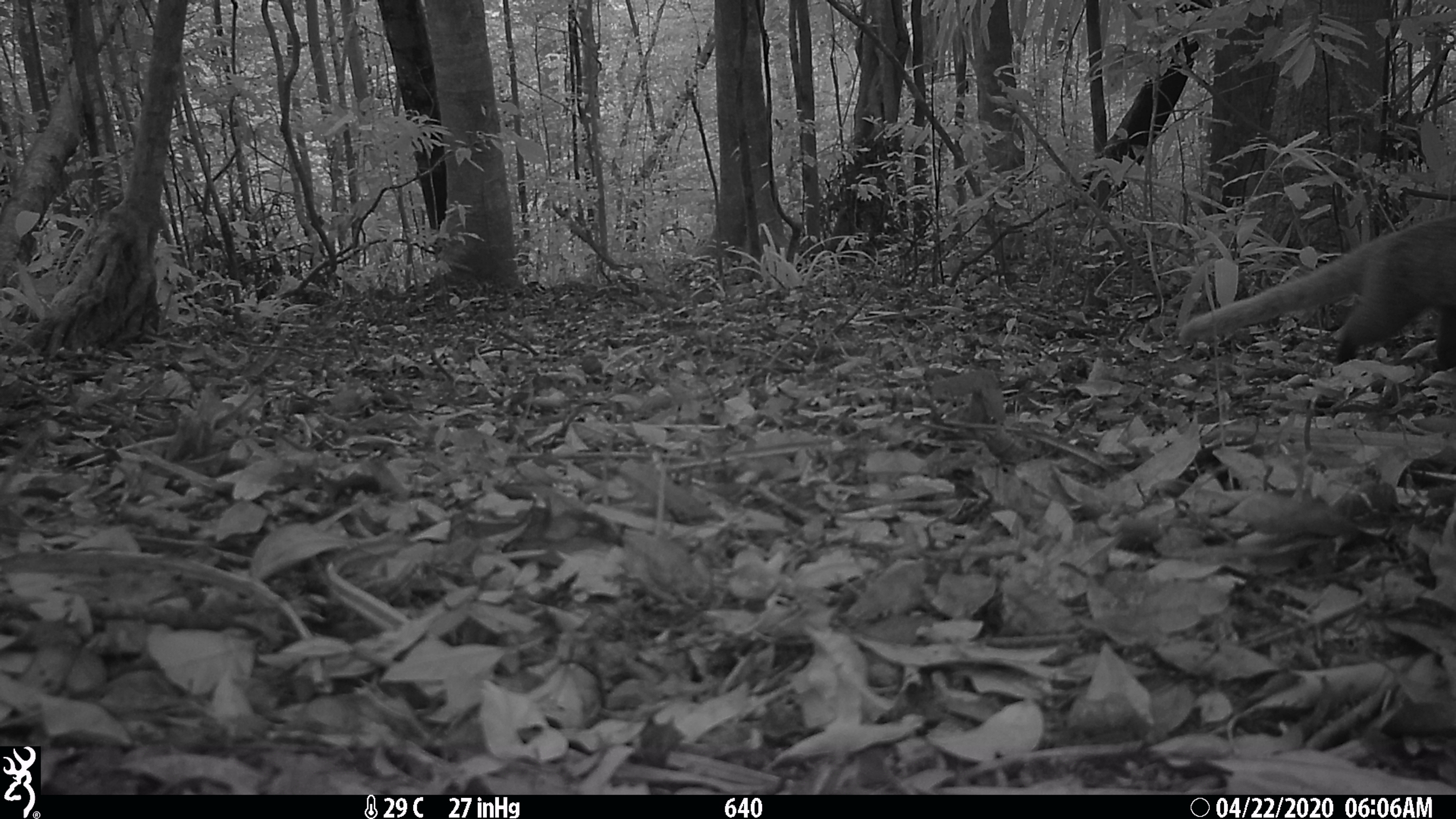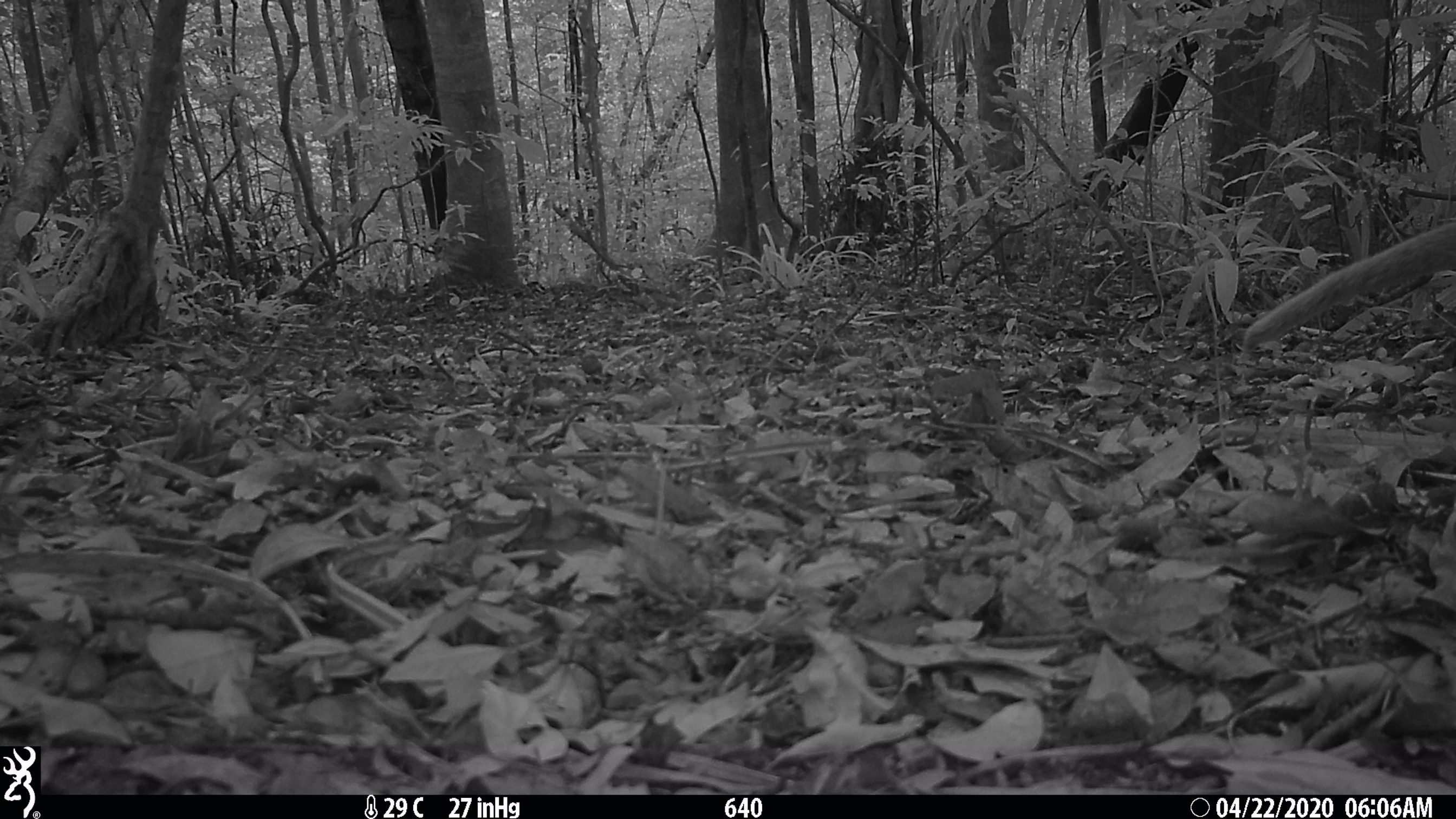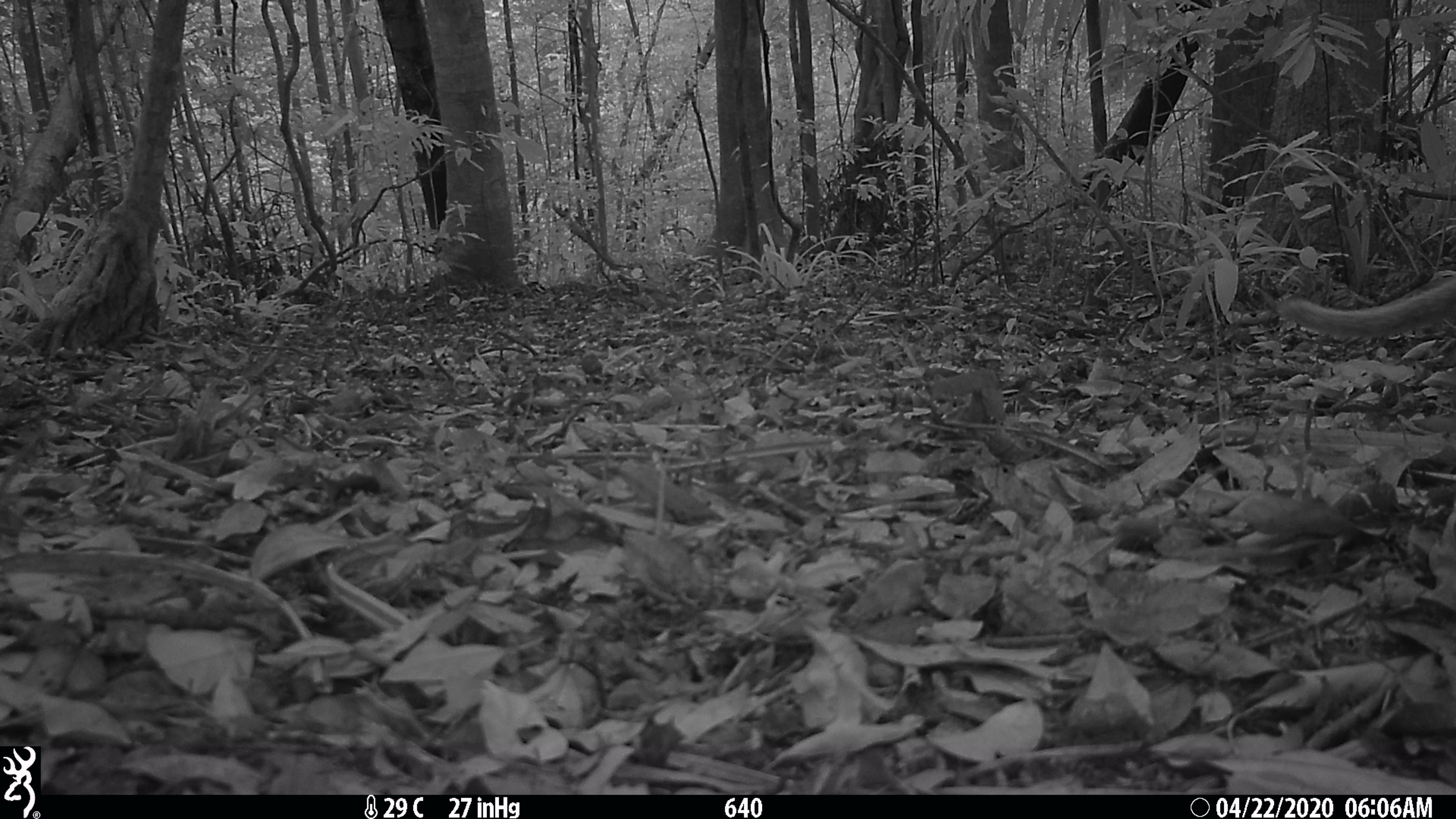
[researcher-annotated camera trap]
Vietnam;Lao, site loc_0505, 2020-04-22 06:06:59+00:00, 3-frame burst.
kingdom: Animalia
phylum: Chordata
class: Mammalia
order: Carnivora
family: Viverridae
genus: Paguma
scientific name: Paguma larvata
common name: masked palm civet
Masked palm civet (Paguma larvata). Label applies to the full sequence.